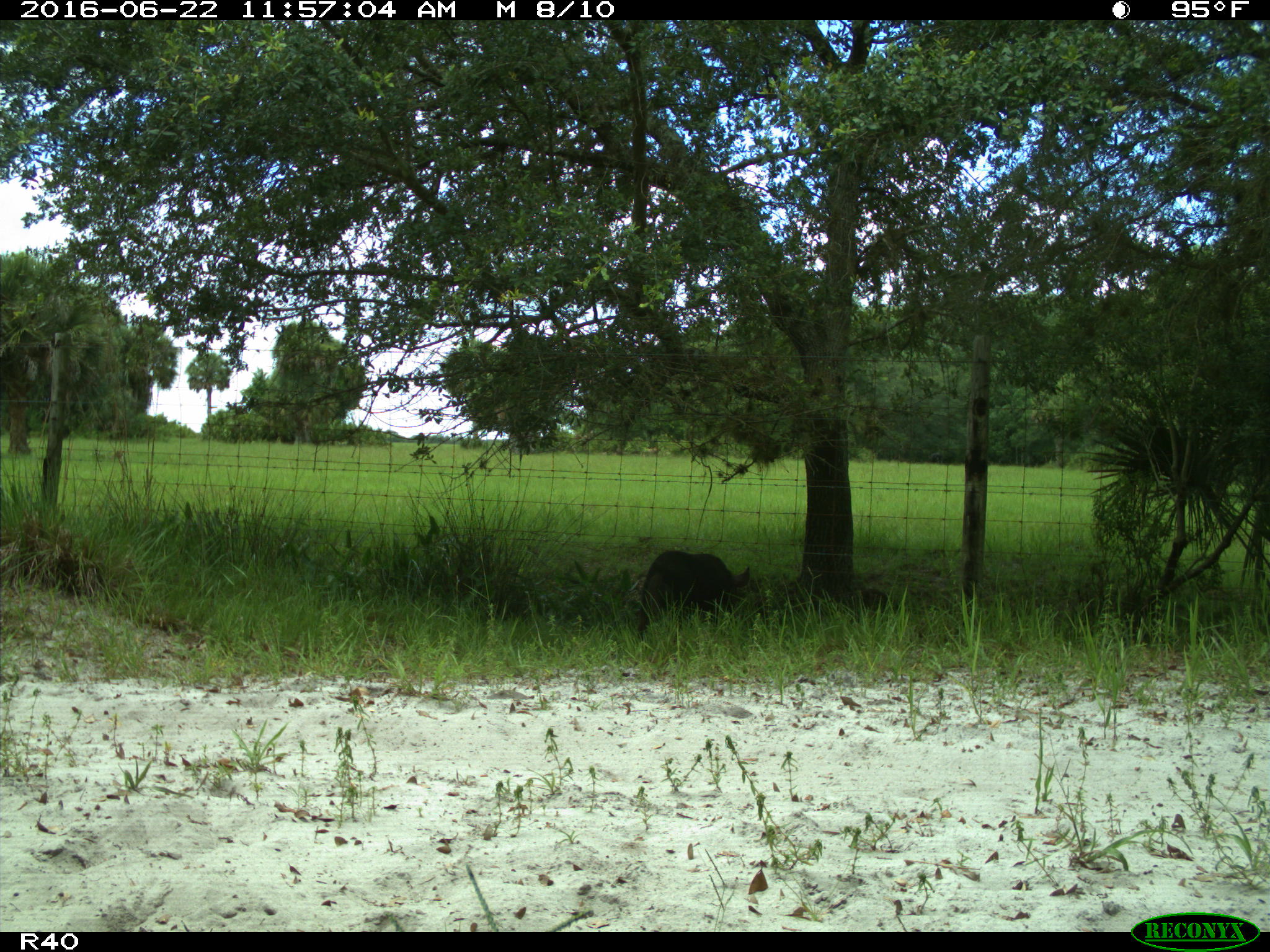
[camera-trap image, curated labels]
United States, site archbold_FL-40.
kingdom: Animalia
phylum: Chordata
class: Mammalia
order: Artiodactyla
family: Suidae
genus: Sus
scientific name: Sus scrofa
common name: wild boar